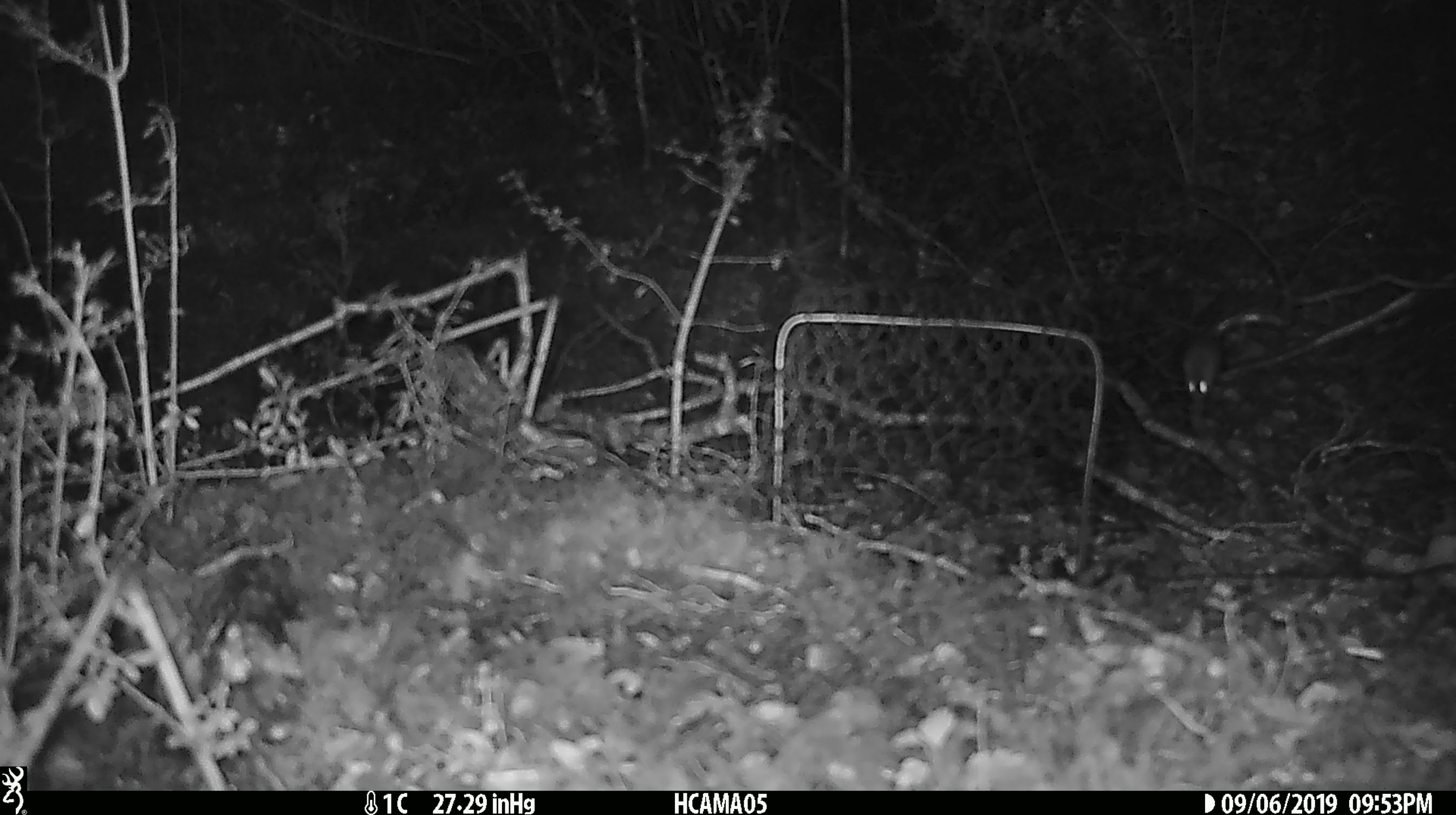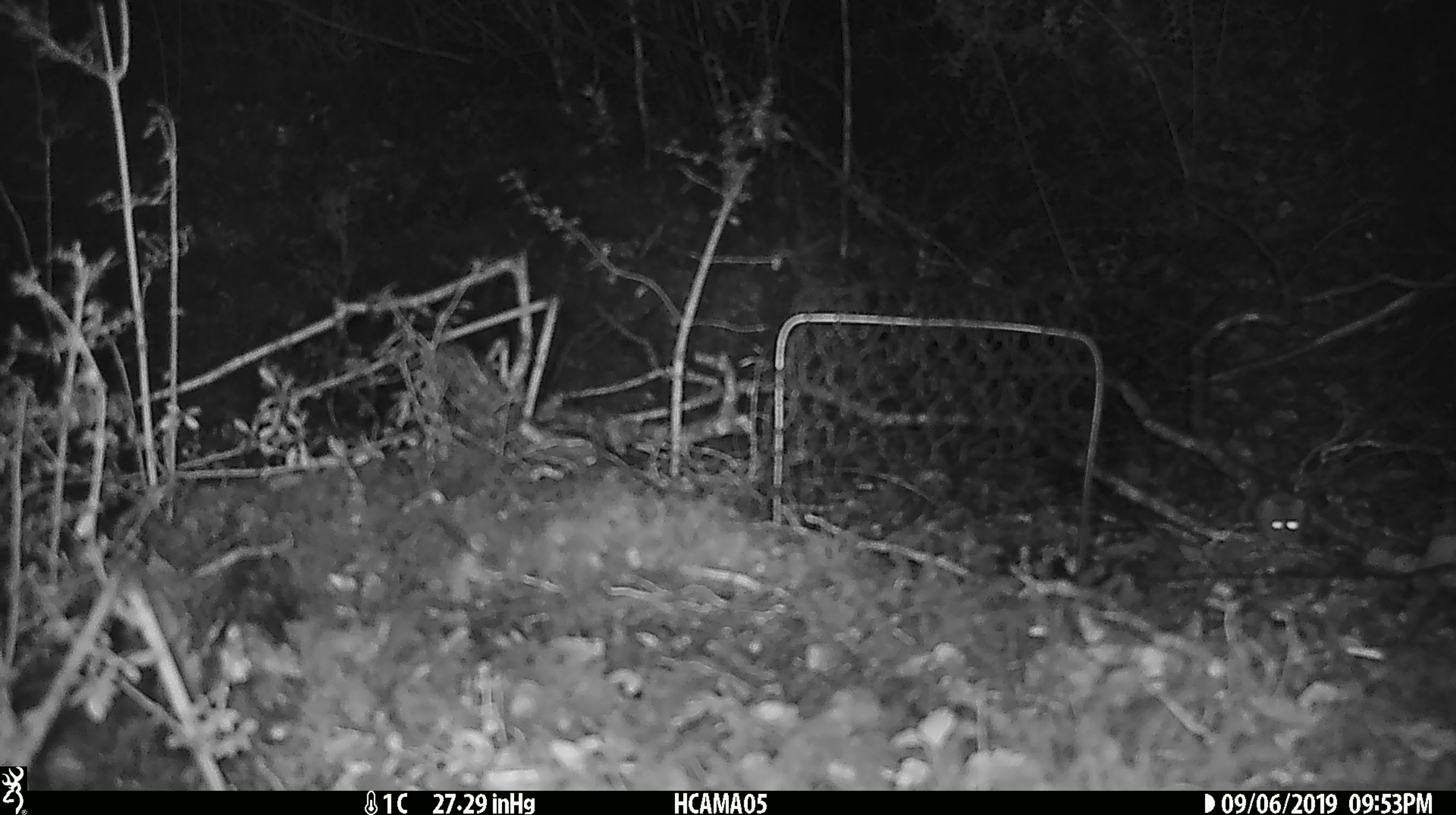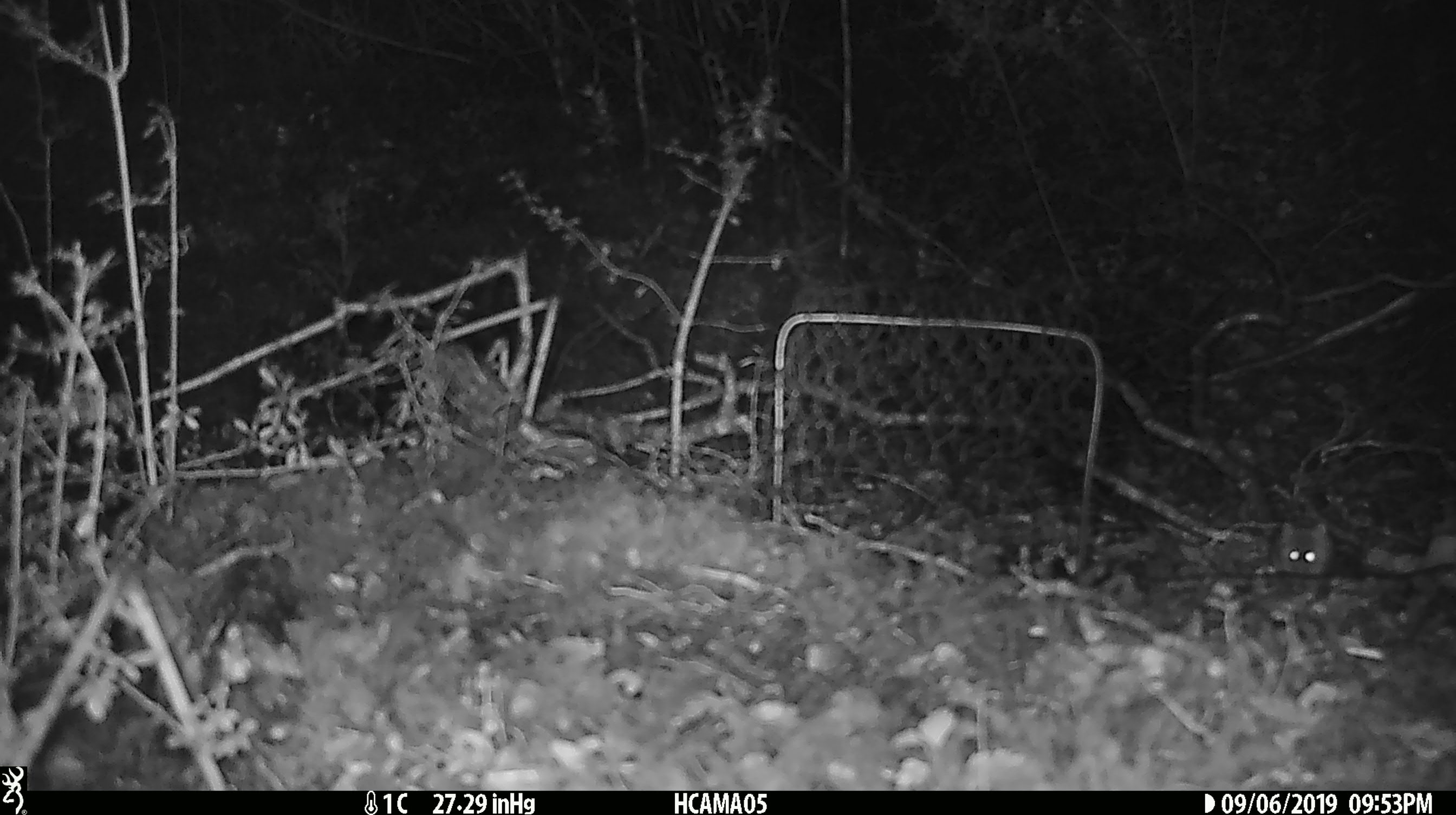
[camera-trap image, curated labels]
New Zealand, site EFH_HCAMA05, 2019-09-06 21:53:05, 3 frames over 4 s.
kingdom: Animalia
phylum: Chordata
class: Mammalia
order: Rodentia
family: Muridae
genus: Mus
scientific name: Mus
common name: mouse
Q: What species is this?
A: Mouse (Mus).